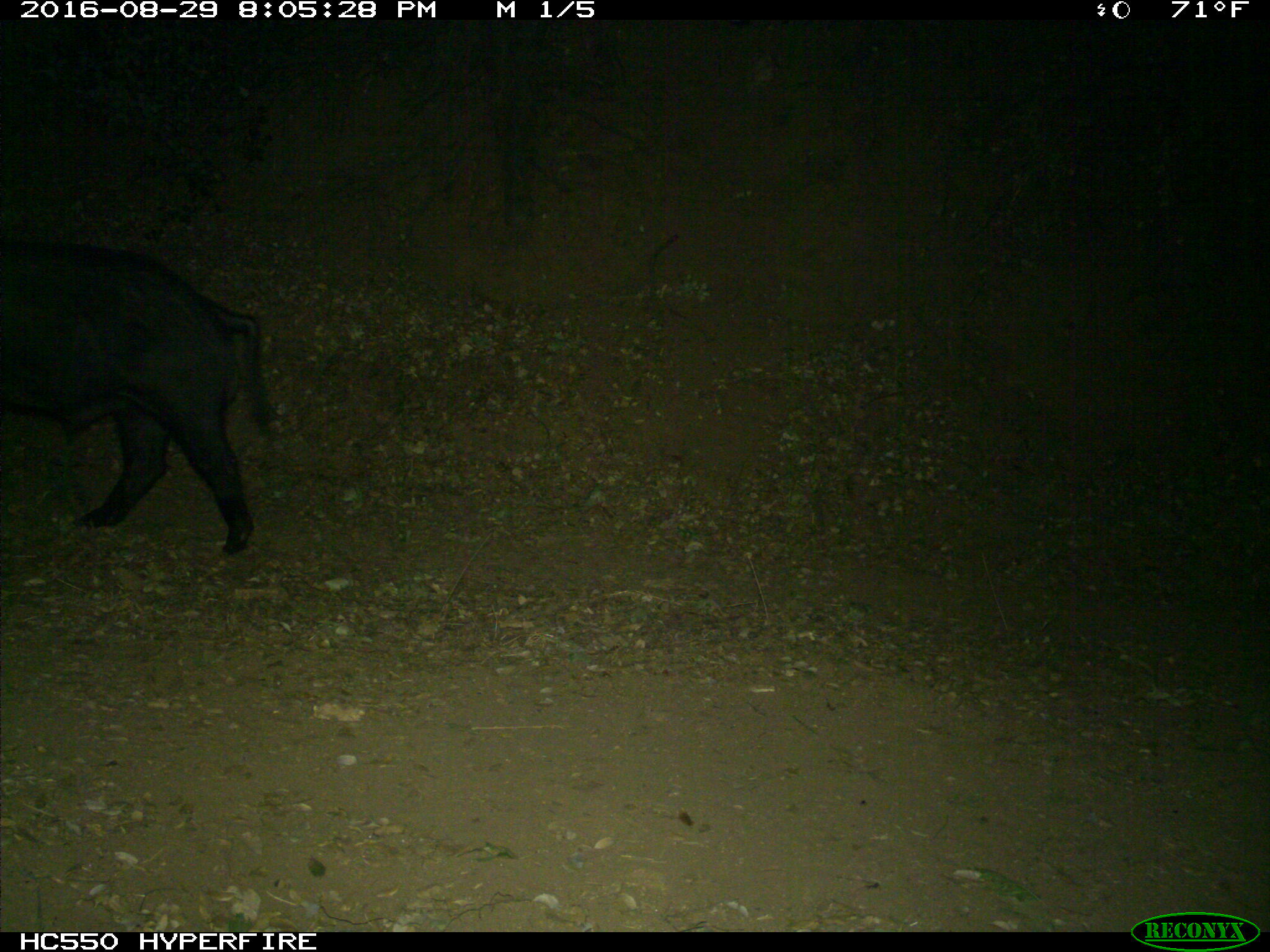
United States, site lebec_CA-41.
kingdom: Animalia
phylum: Chordata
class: Mammalia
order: Artiodactyla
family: Suidae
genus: Sus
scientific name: Sus scrofa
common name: wild boar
Sus scrofa (wild boar).